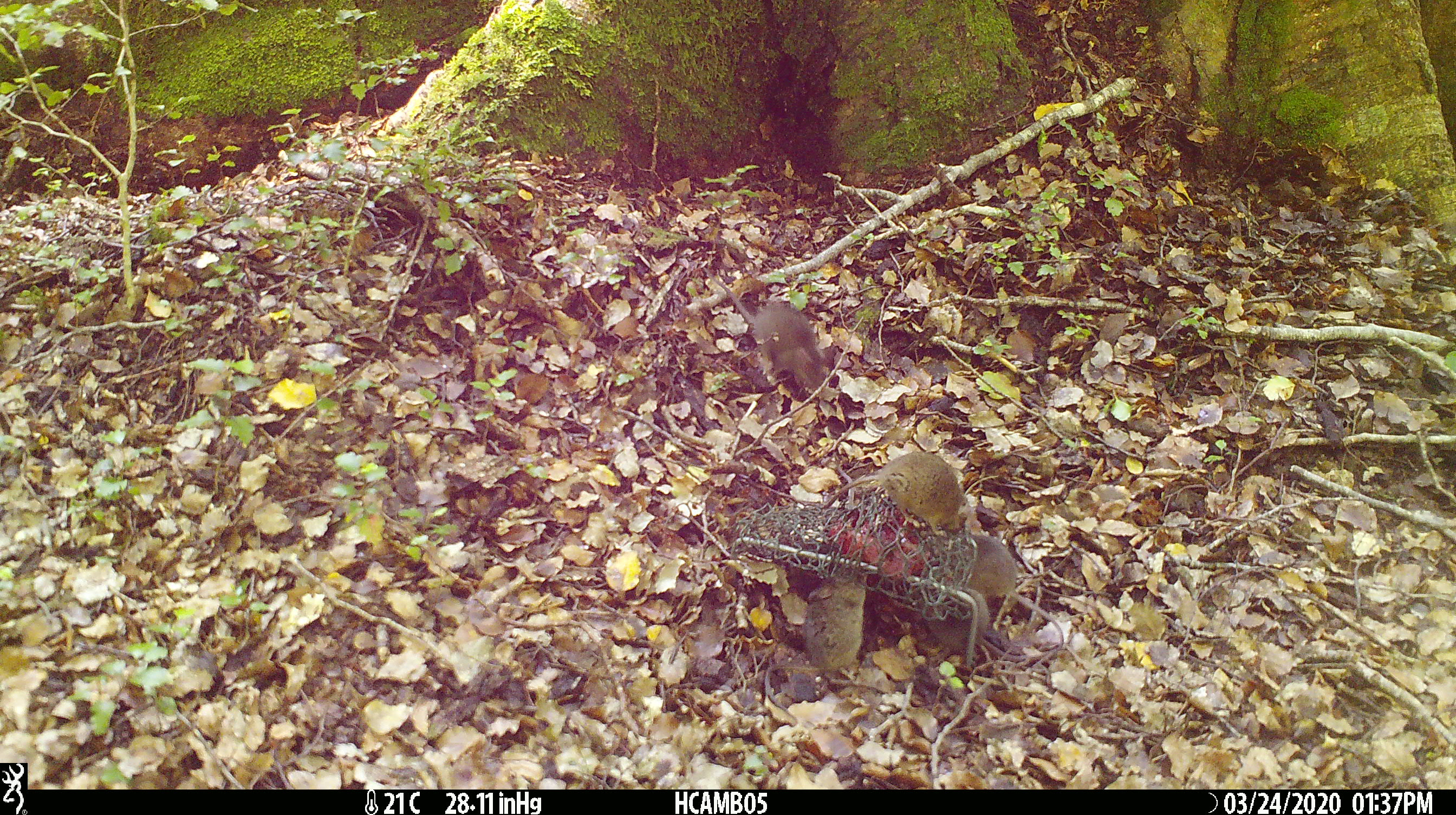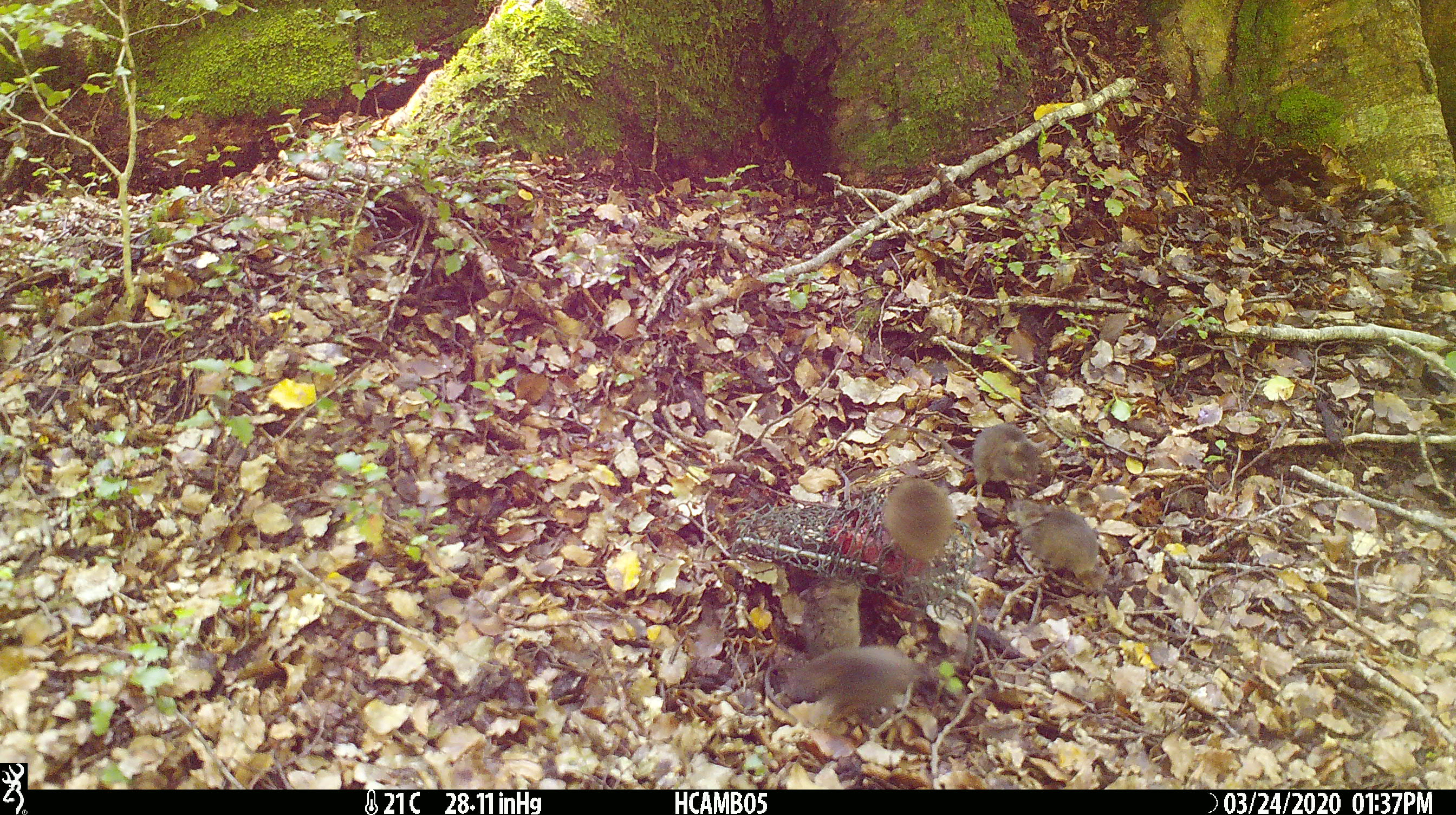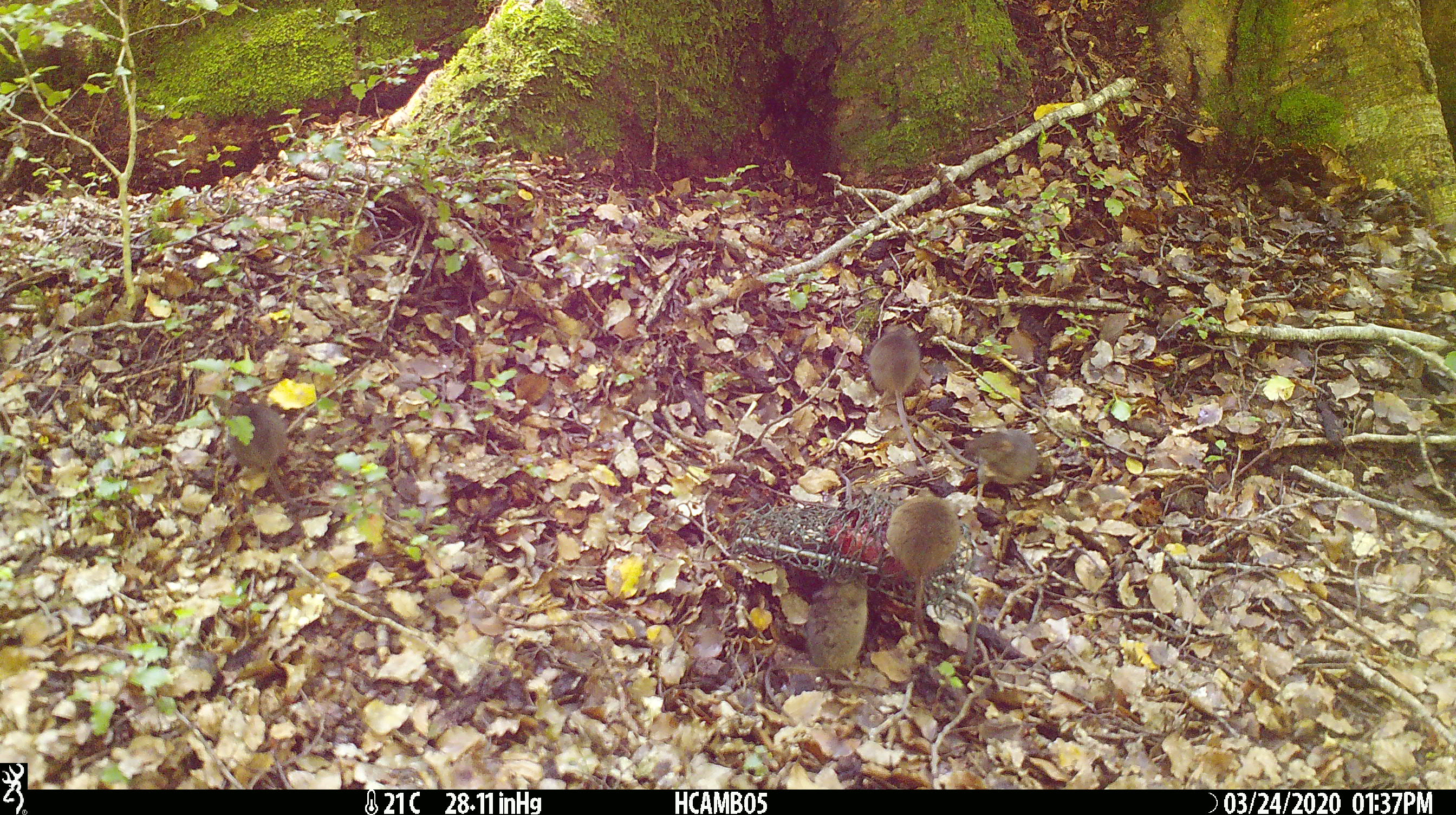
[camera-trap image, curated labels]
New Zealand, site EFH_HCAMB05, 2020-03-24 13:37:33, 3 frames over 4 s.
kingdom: Animalia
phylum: Chordata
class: Mammalia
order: Rodentia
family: Muridae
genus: Mus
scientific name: Mus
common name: mouse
Mouse (Mus).